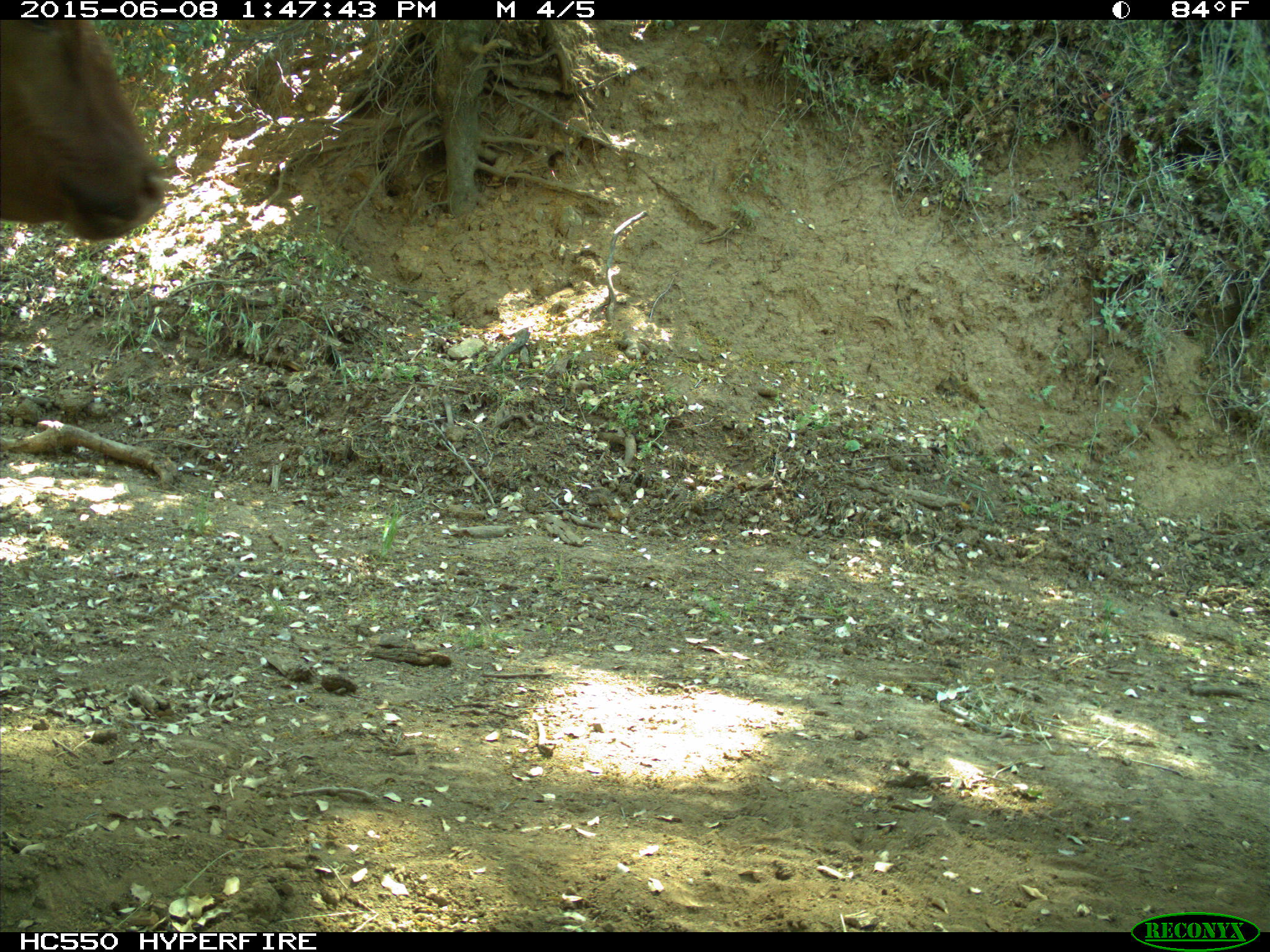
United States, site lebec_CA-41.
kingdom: Animalia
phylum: Chordata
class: Mammalia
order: Artiodactyla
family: Bovidae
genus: Bos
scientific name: Bos taurus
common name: domestic cow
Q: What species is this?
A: Bos taurus (domestic cow).